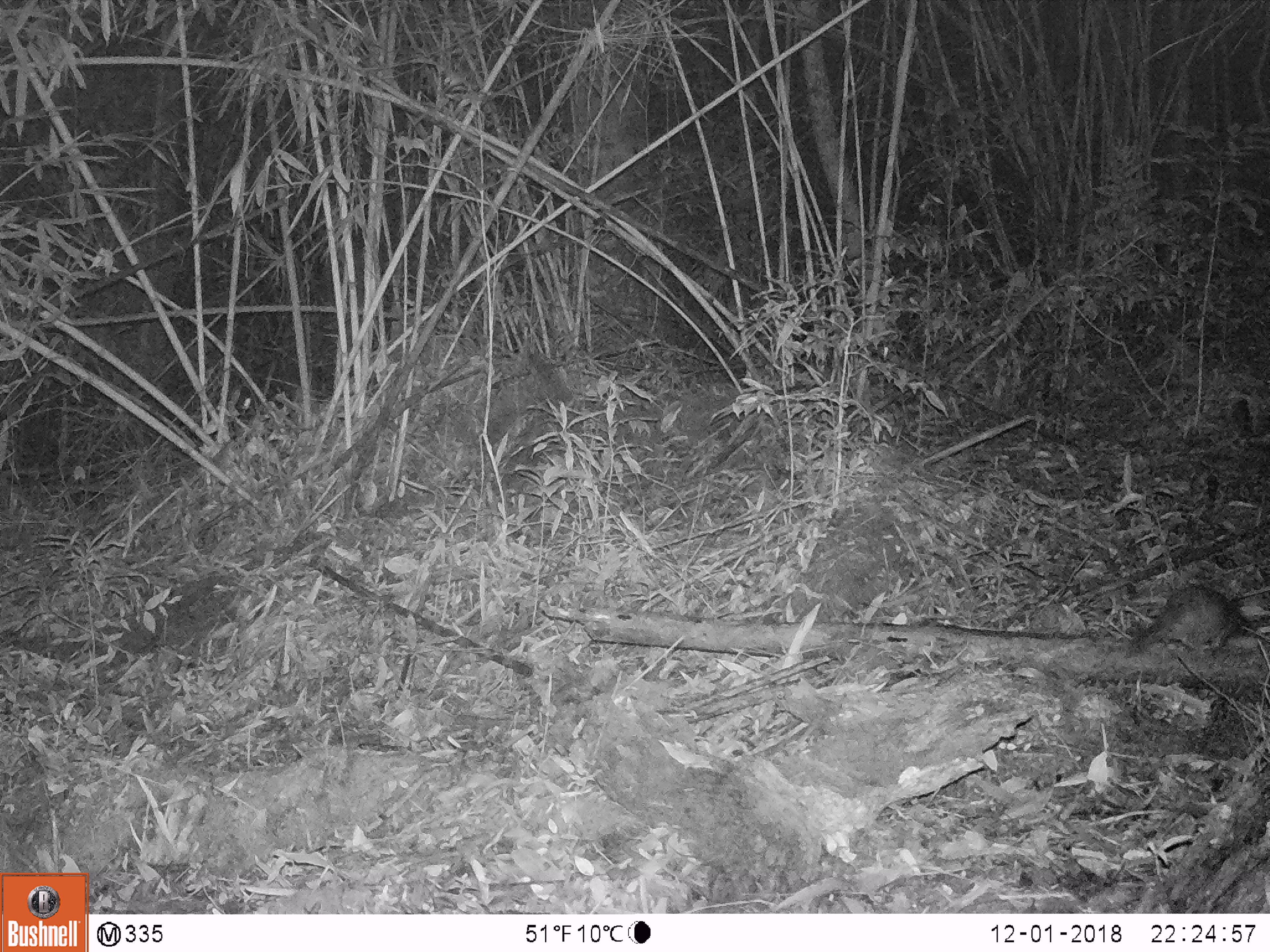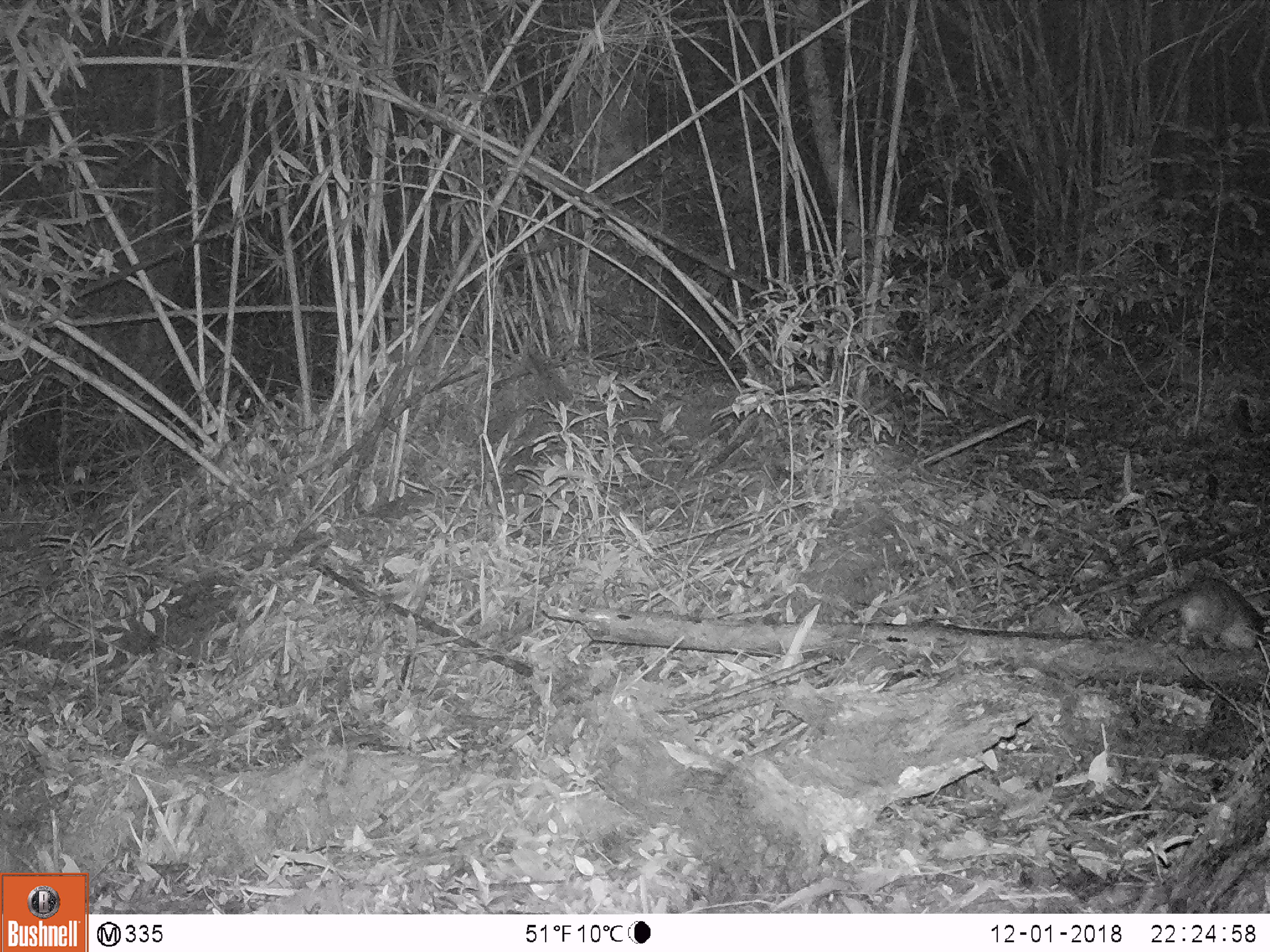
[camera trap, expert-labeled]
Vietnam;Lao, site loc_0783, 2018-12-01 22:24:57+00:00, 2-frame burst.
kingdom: Animalia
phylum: Chordata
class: Mammalia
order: Carnivora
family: Mustelidae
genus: Melogale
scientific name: Melogale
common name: ferret badger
Ferret badger (Melogale). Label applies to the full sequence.